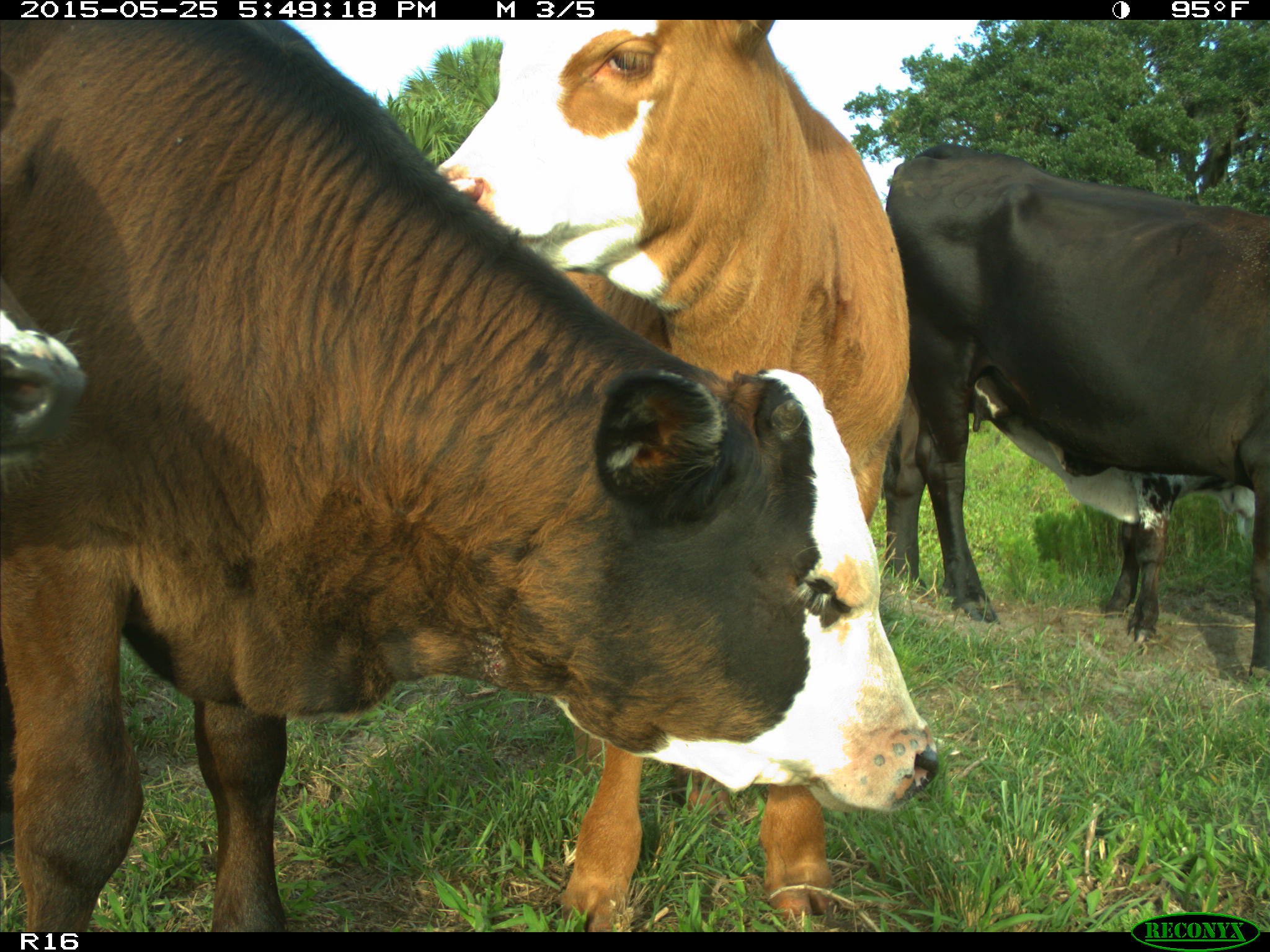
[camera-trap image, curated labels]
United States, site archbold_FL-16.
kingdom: Animalia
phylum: Chordata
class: Mammalia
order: Artiodactyla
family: Bovidae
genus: Bos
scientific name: Bos taurus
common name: domestic cow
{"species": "Bos taurus (domestic cow)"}